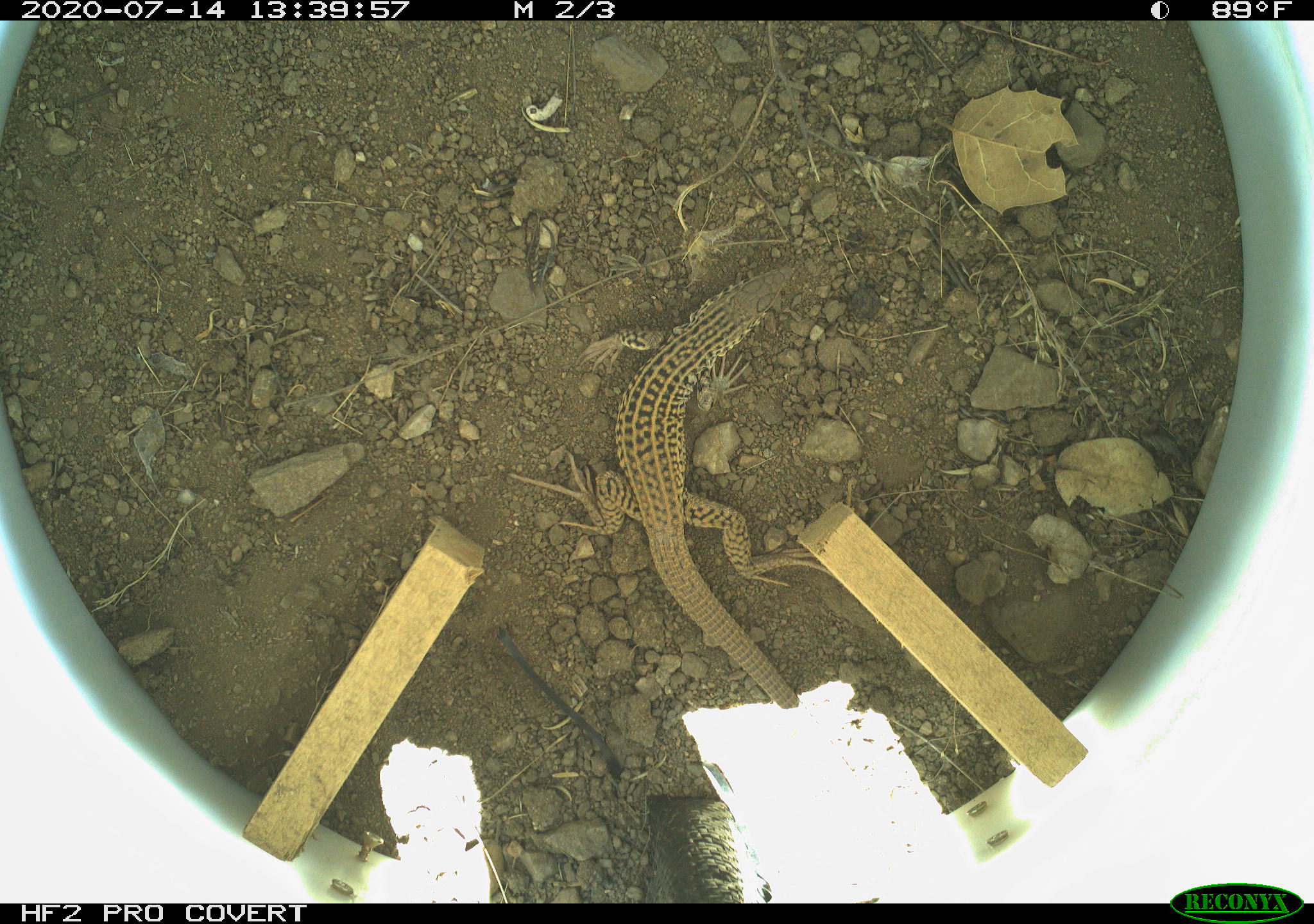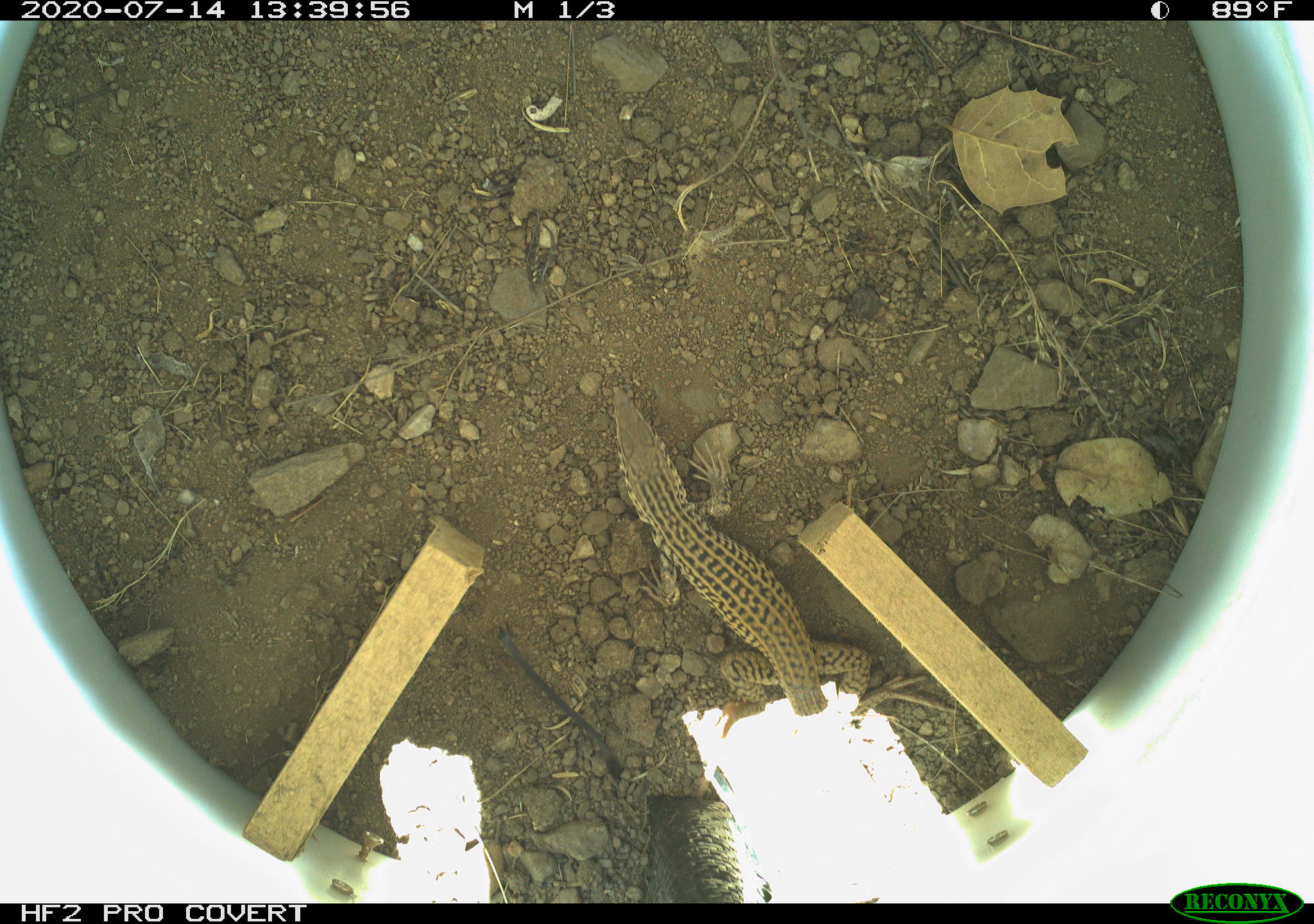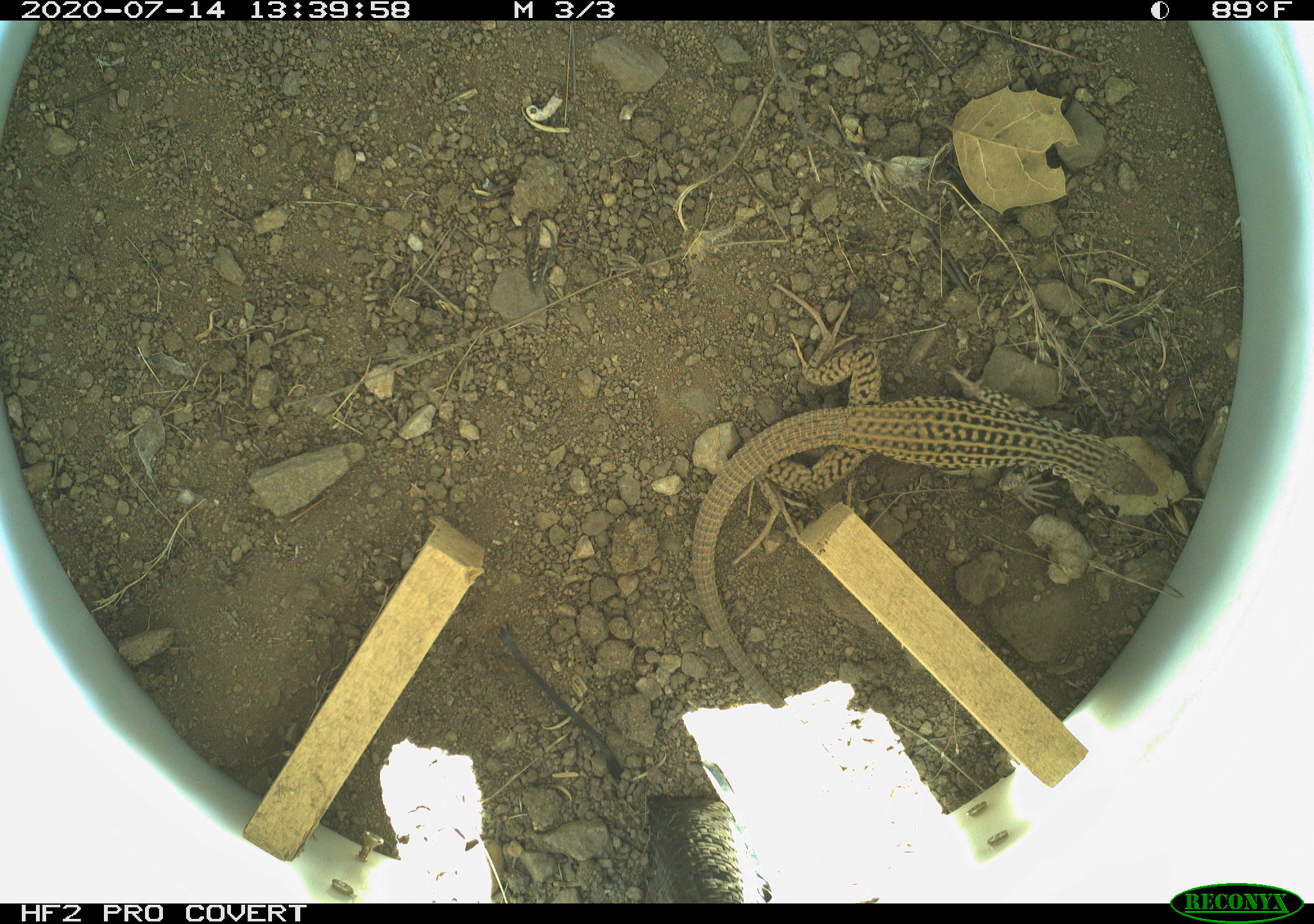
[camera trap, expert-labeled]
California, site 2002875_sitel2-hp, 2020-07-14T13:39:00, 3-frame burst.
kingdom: Animalia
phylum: Chordata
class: Reptilia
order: Squamata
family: Teiidae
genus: Aspidoscelis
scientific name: Aspidoscelis tigris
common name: western whiptail